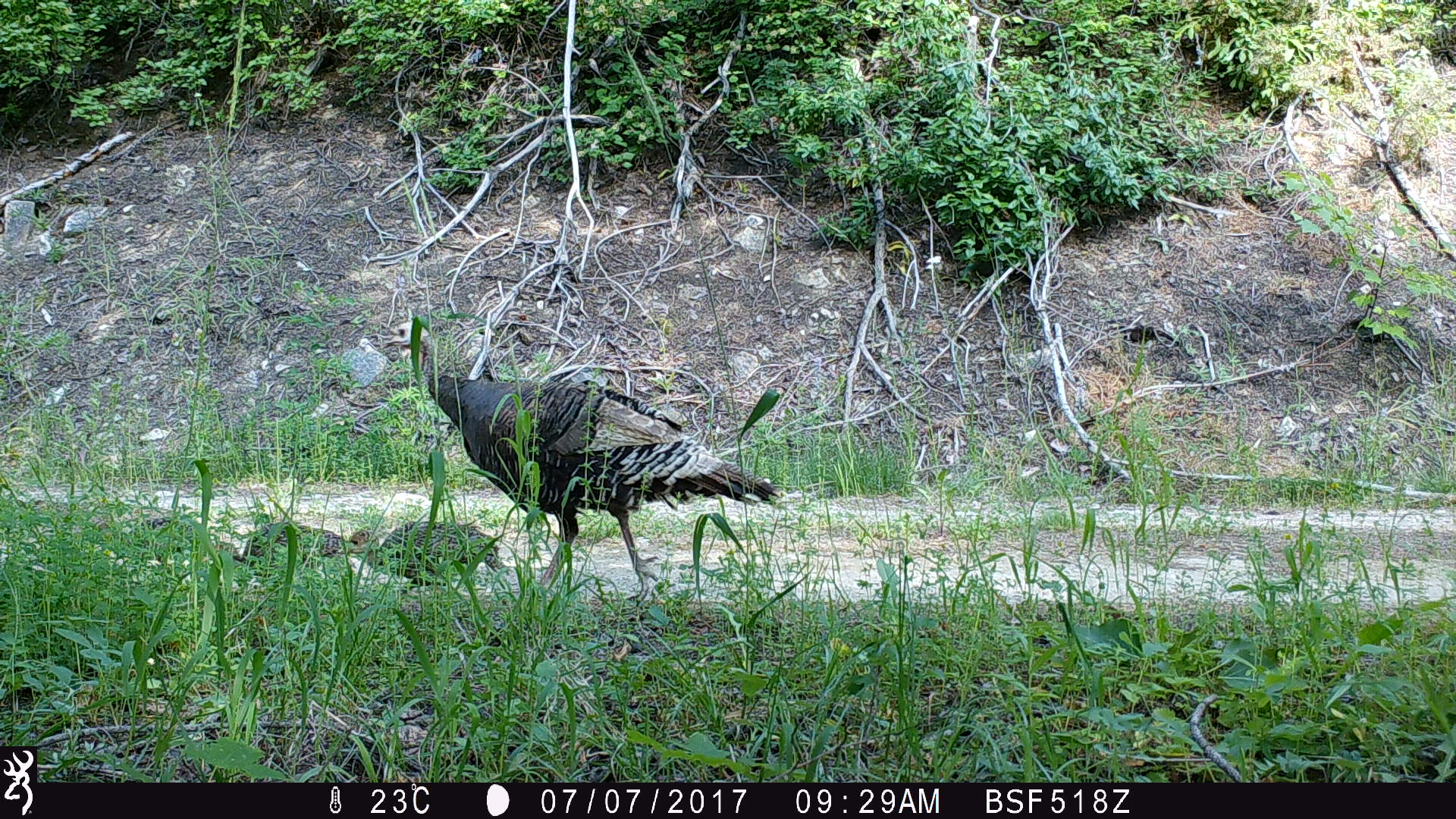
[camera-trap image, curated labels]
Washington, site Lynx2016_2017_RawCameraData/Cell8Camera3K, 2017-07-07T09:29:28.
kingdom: Animalia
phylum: Chordata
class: Aves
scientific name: Aves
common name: birds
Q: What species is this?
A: Aves (birds).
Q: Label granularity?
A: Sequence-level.